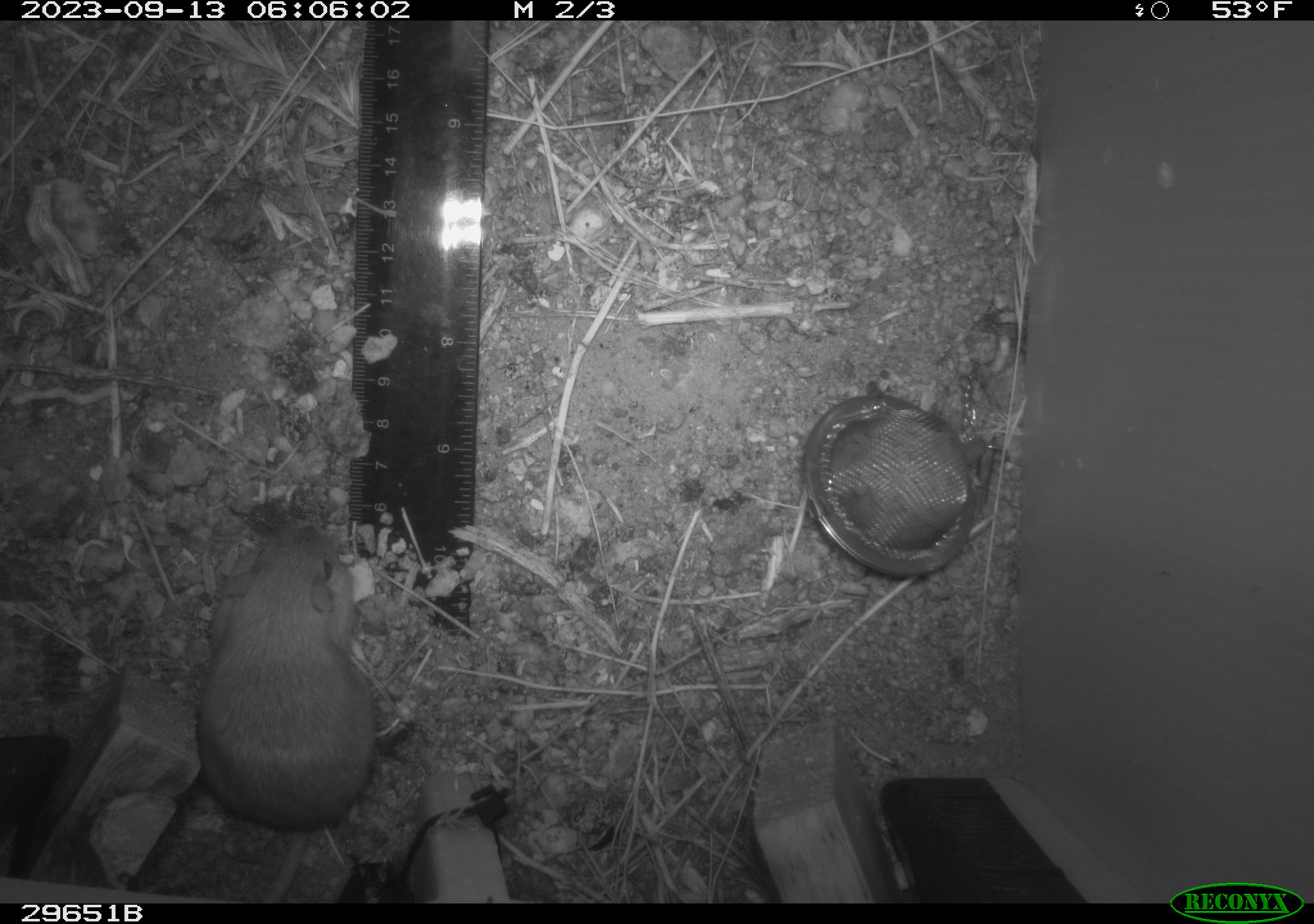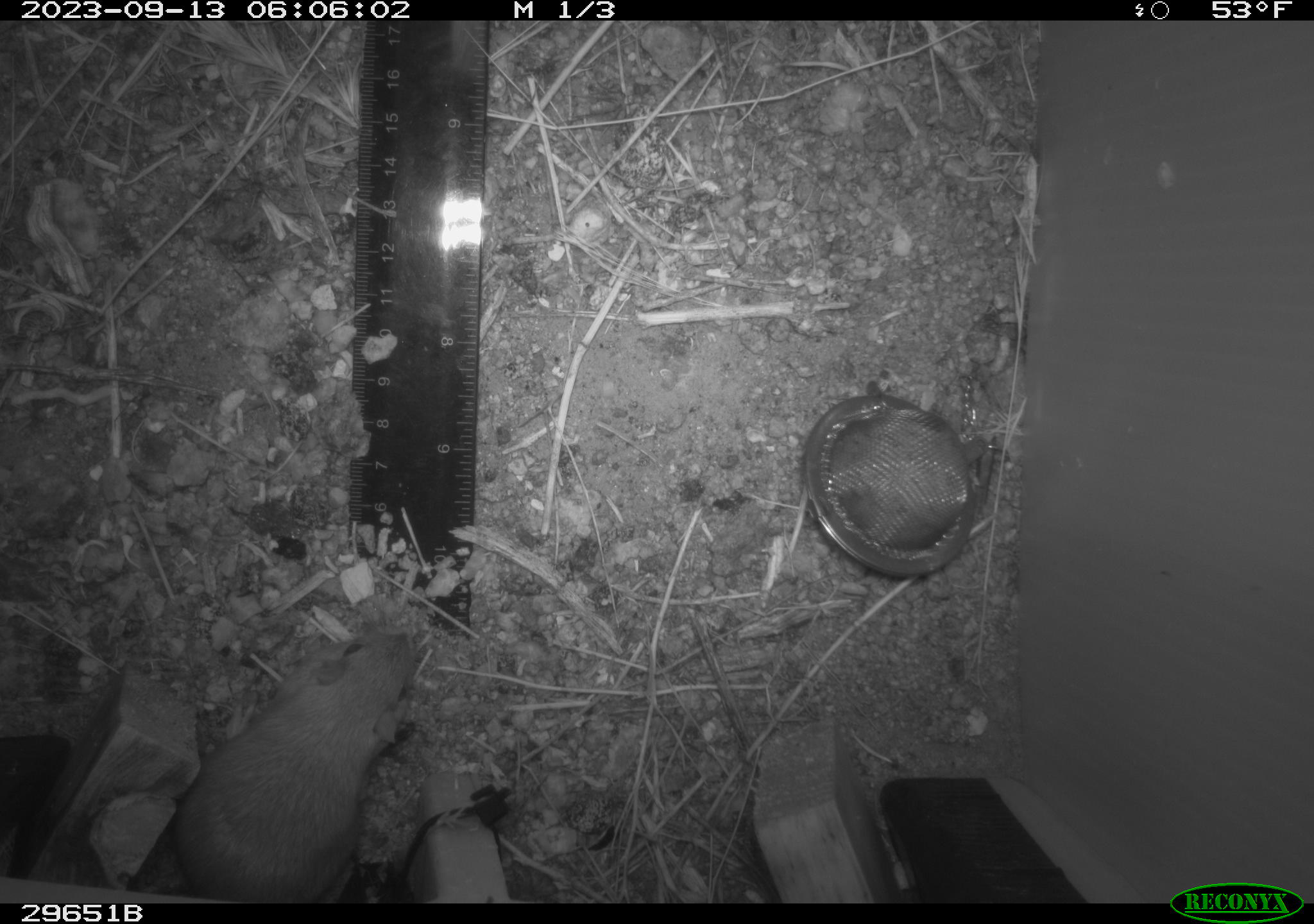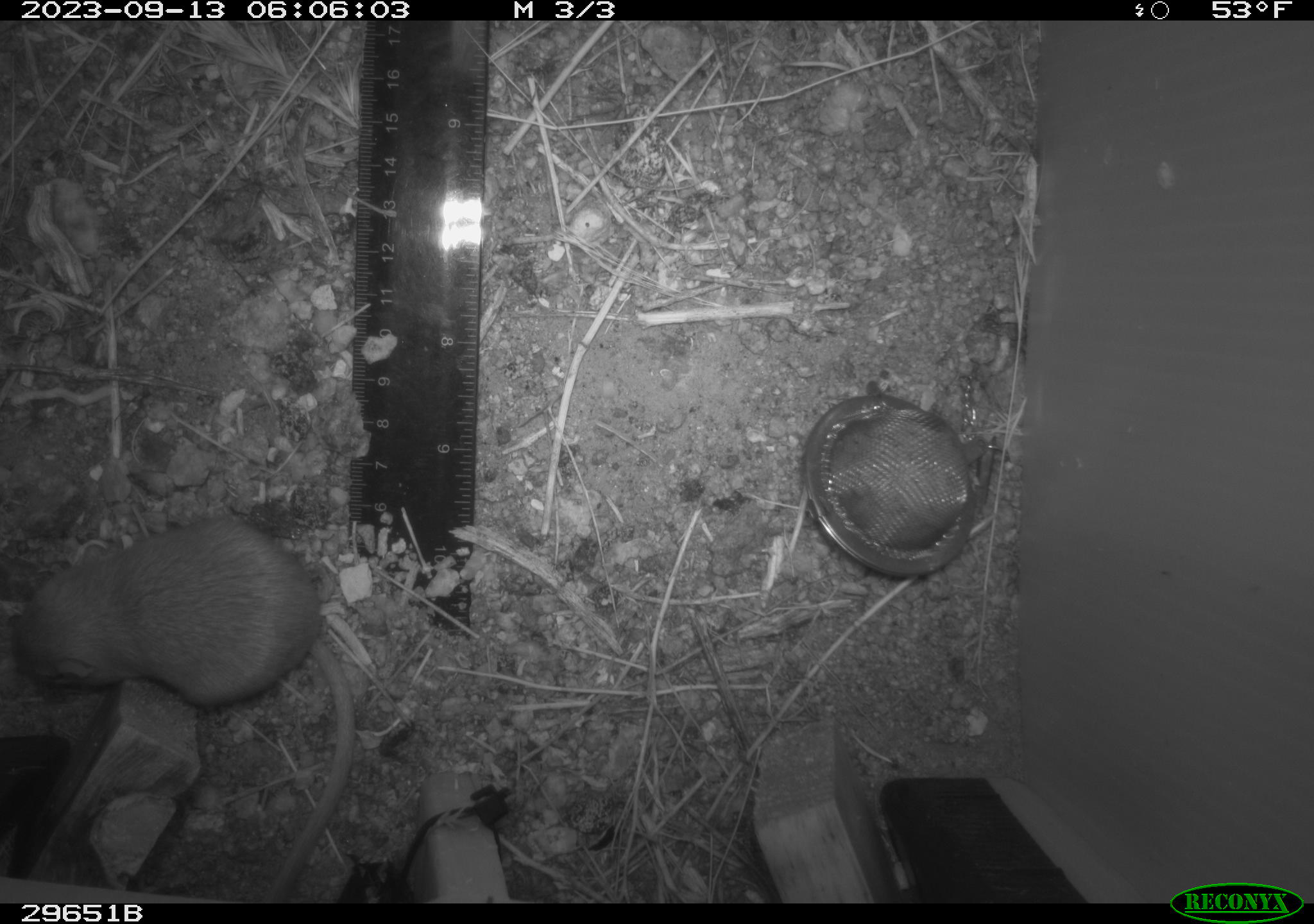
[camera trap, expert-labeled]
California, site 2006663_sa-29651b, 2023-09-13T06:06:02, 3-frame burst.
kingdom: Animalia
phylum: Chordata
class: Mammalia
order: Rodentia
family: Heteromyidae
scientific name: Heteromyidae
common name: kangaroo rats and pocket mice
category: heteromyidae family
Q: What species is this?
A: Heteromyidae family (kangaroo rats and pocket mice) (Heteromyidae).